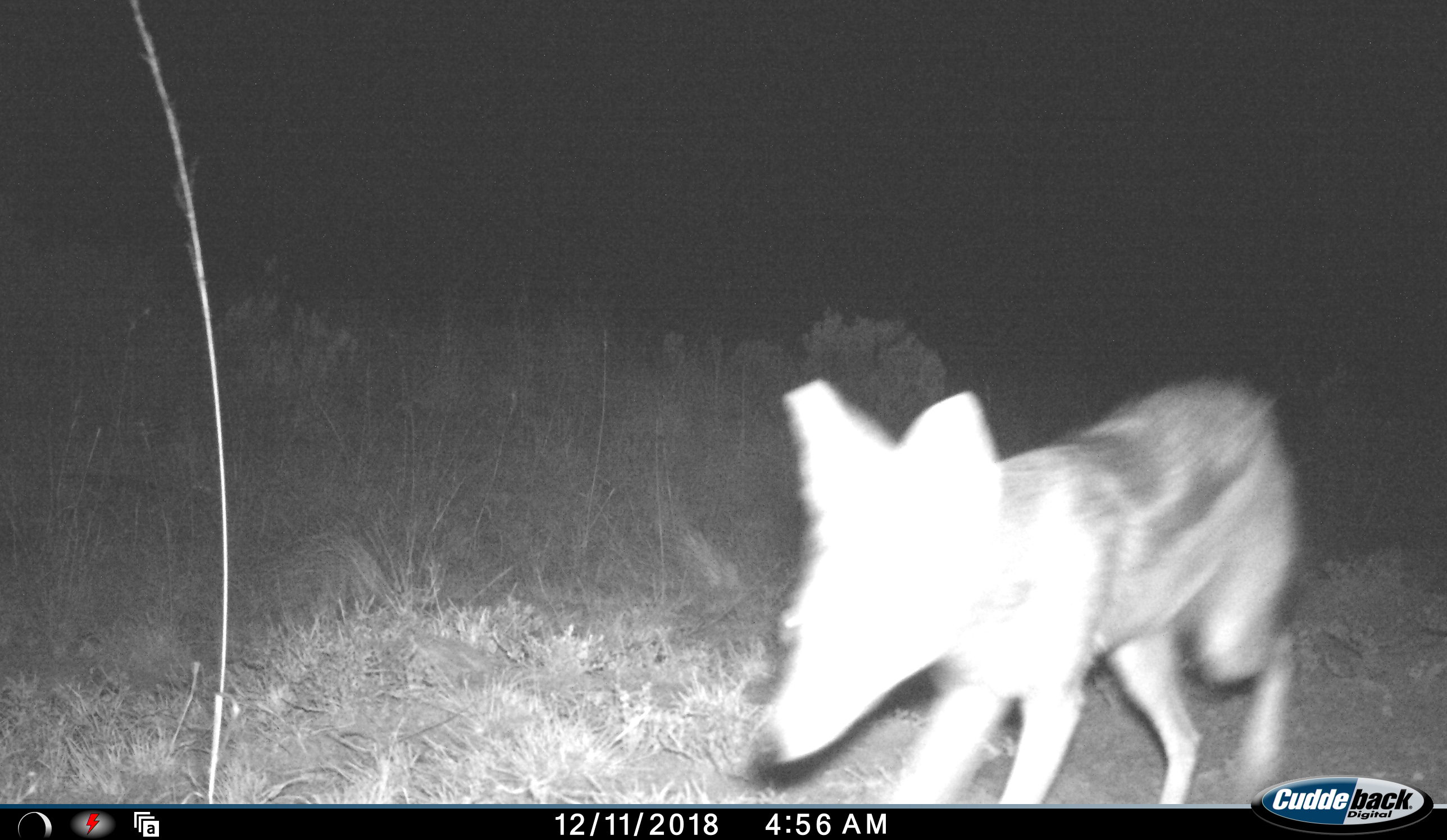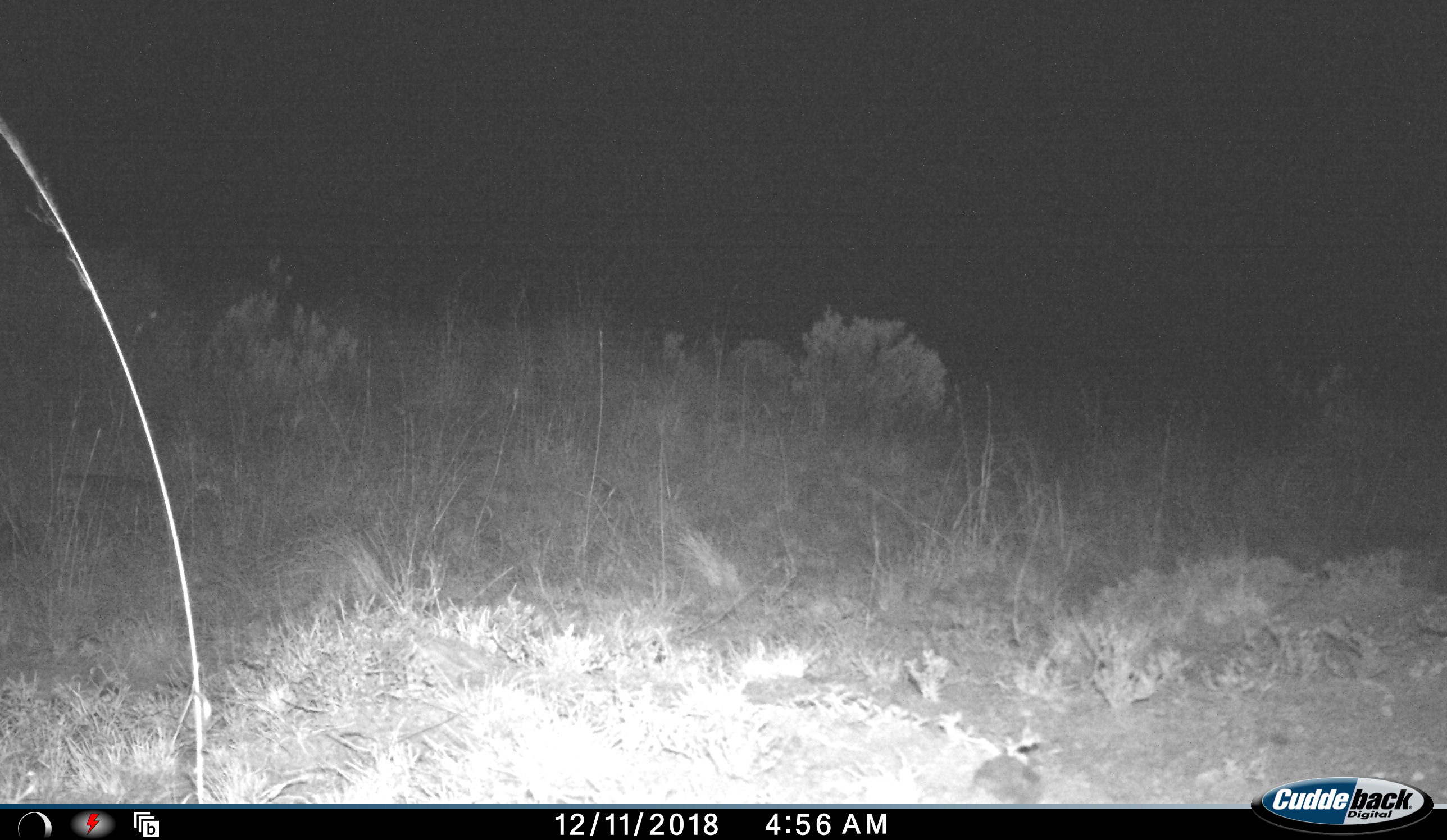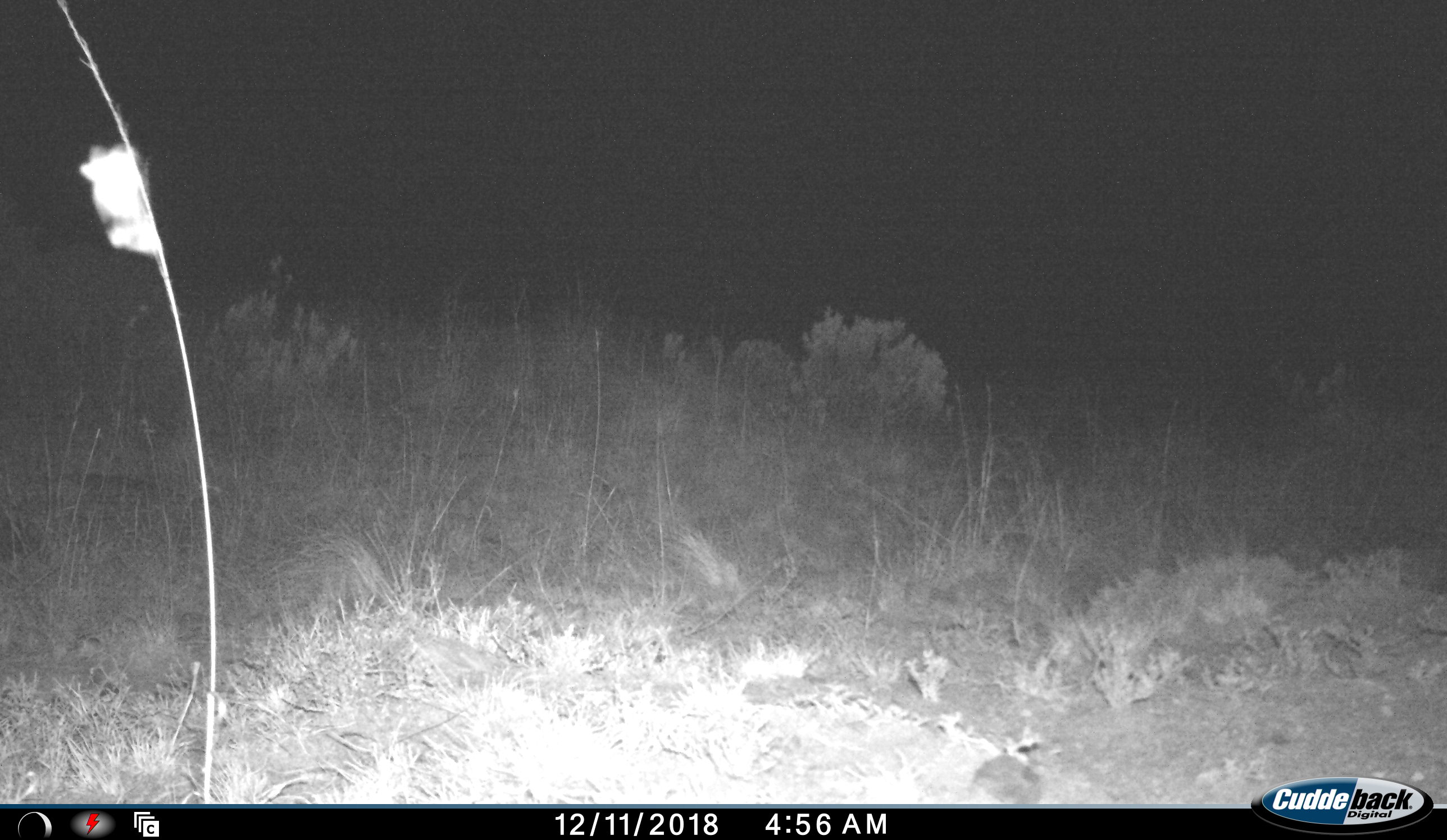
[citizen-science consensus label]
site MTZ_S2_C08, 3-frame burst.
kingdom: Animalia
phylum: Chordata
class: Mammalia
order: Carnivora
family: Canidae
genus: Lupulella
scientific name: Lupulella mesomelas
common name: black-backed jackal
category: jackalblackbacked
Jackalblackbacked (black-backed jackal) (Lupulella mesomelas), count 1. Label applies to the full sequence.